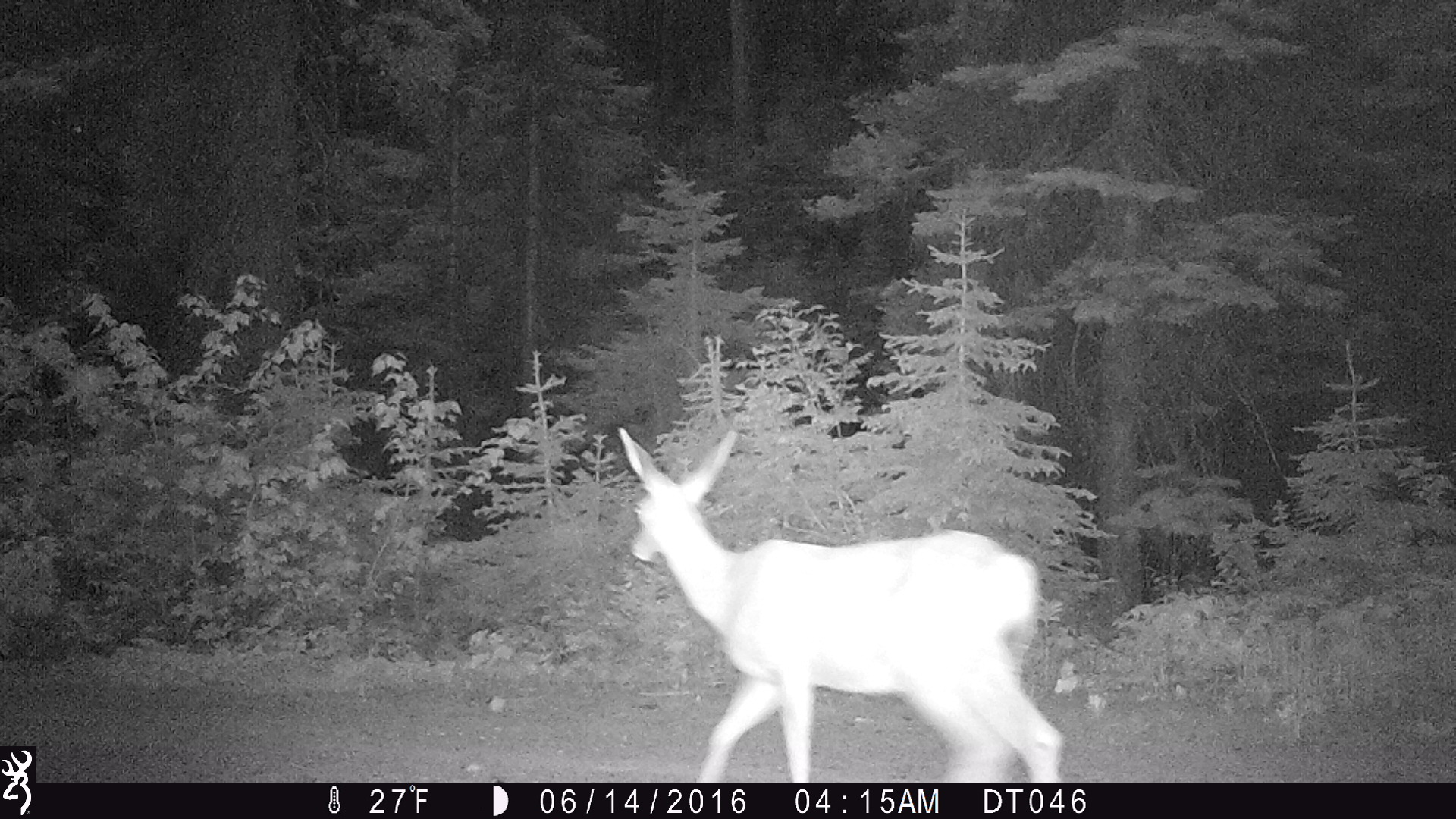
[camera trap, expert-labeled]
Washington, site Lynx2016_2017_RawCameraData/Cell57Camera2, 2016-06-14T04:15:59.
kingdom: Animalia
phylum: Chordata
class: Mammalia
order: Artiodactyla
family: Cervidae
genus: Odocoileus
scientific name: Odocoileus hemionus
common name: mule deer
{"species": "Odocoileus hemionus (mule deer)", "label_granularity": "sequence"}